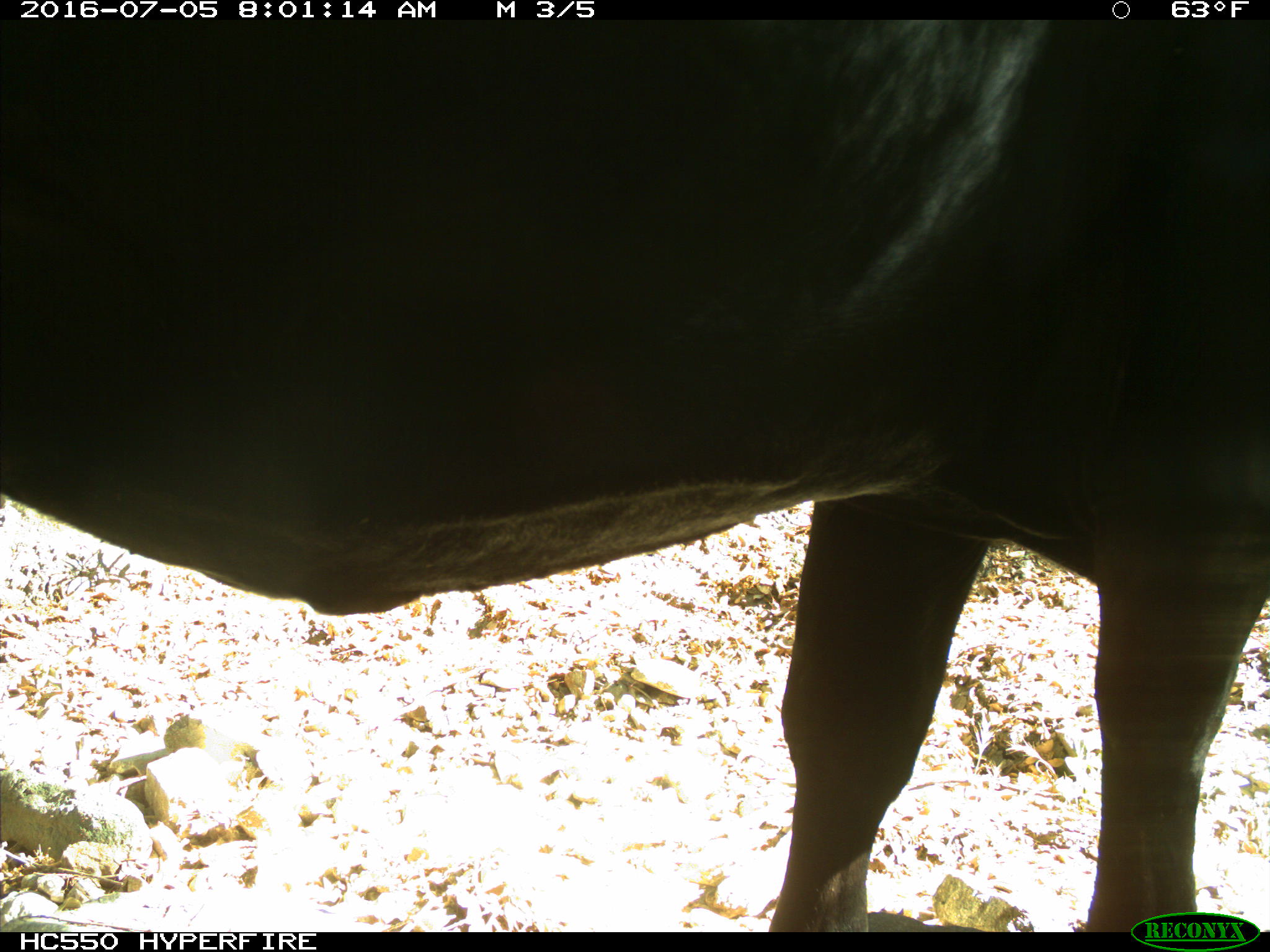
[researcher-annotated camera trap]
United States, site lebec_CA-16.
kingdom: Animalia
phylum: Chordata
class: Mammalia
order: Artiodactyla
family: Bovidae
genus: Bos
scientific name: Bos taurus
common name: domestic cow